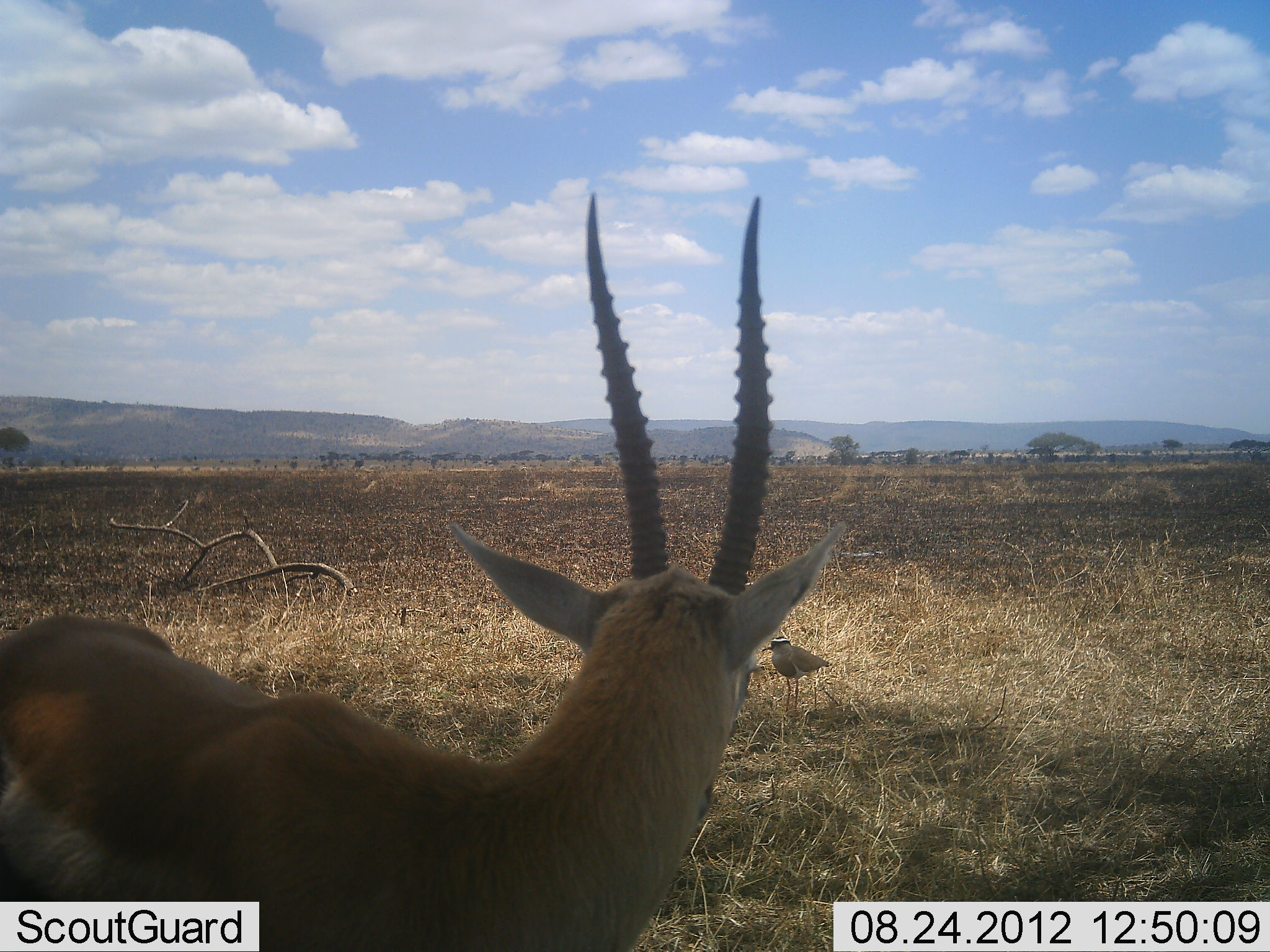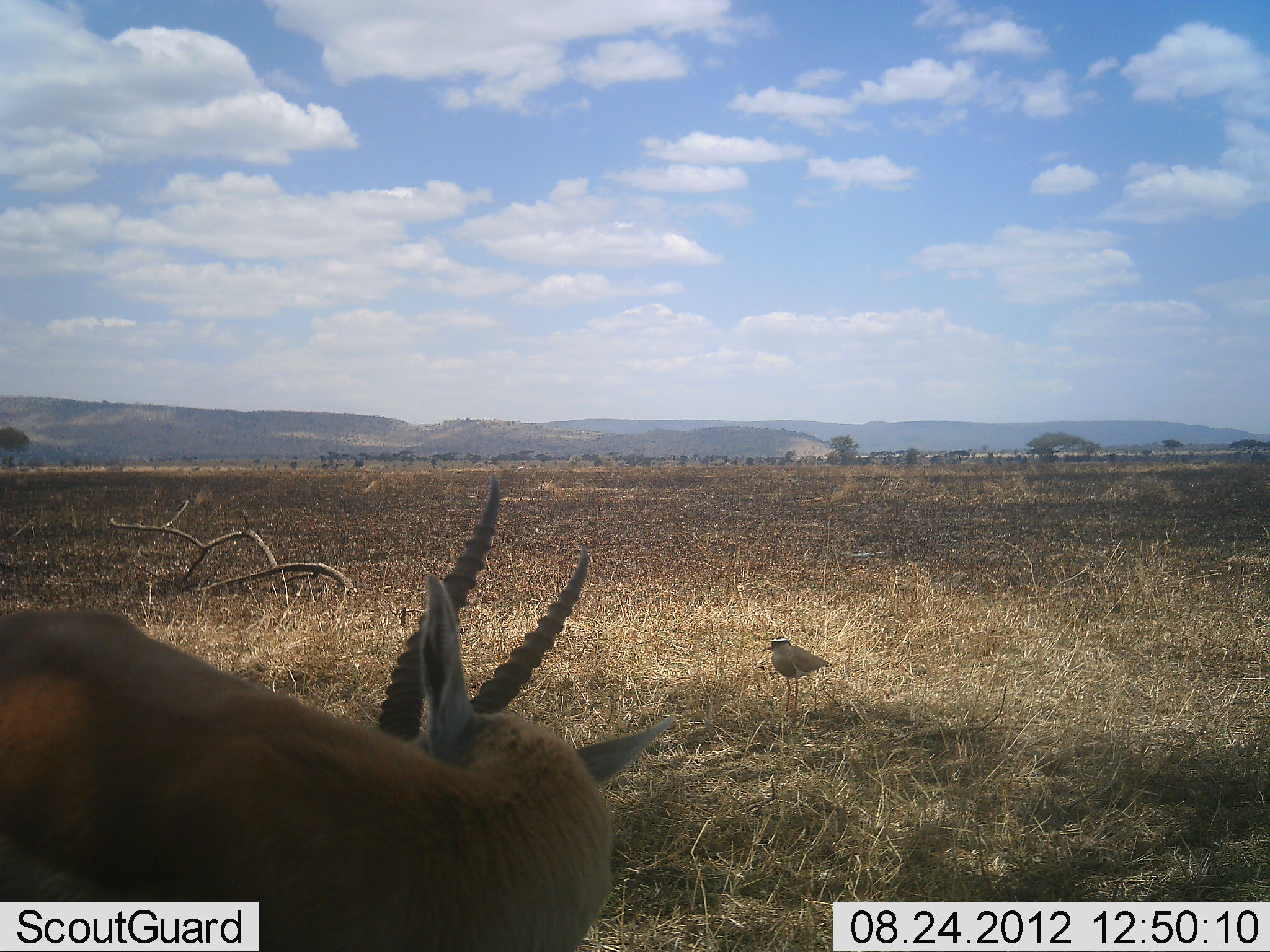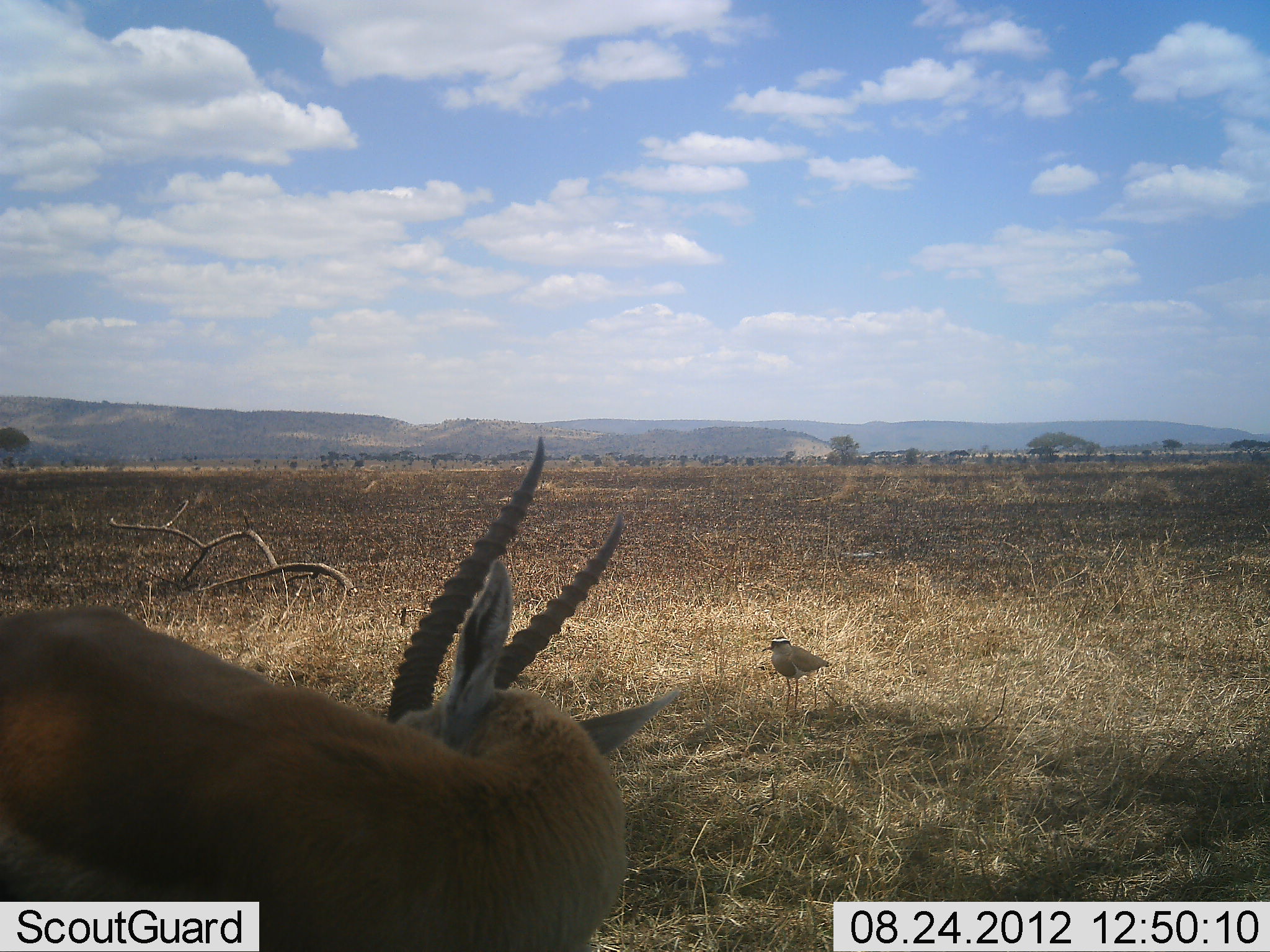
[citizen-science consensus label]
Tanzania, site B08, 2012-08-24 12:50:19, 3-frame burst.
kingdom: Animalia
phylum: Chordata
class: Mammalia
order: Artiodactyla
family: Bovidae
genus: Nanger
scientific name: Nanger granti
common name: grant's gazelle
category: gazellegrants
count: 1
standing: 77%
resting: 15%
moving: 23%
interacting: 0%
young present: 0%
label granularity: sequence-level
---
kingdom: Animalia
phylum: Chordata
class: Aves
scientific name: Aves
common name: bird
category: otherbird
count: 1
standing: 100%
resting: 0%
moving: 0%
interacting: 0%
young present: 0%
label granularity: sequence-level